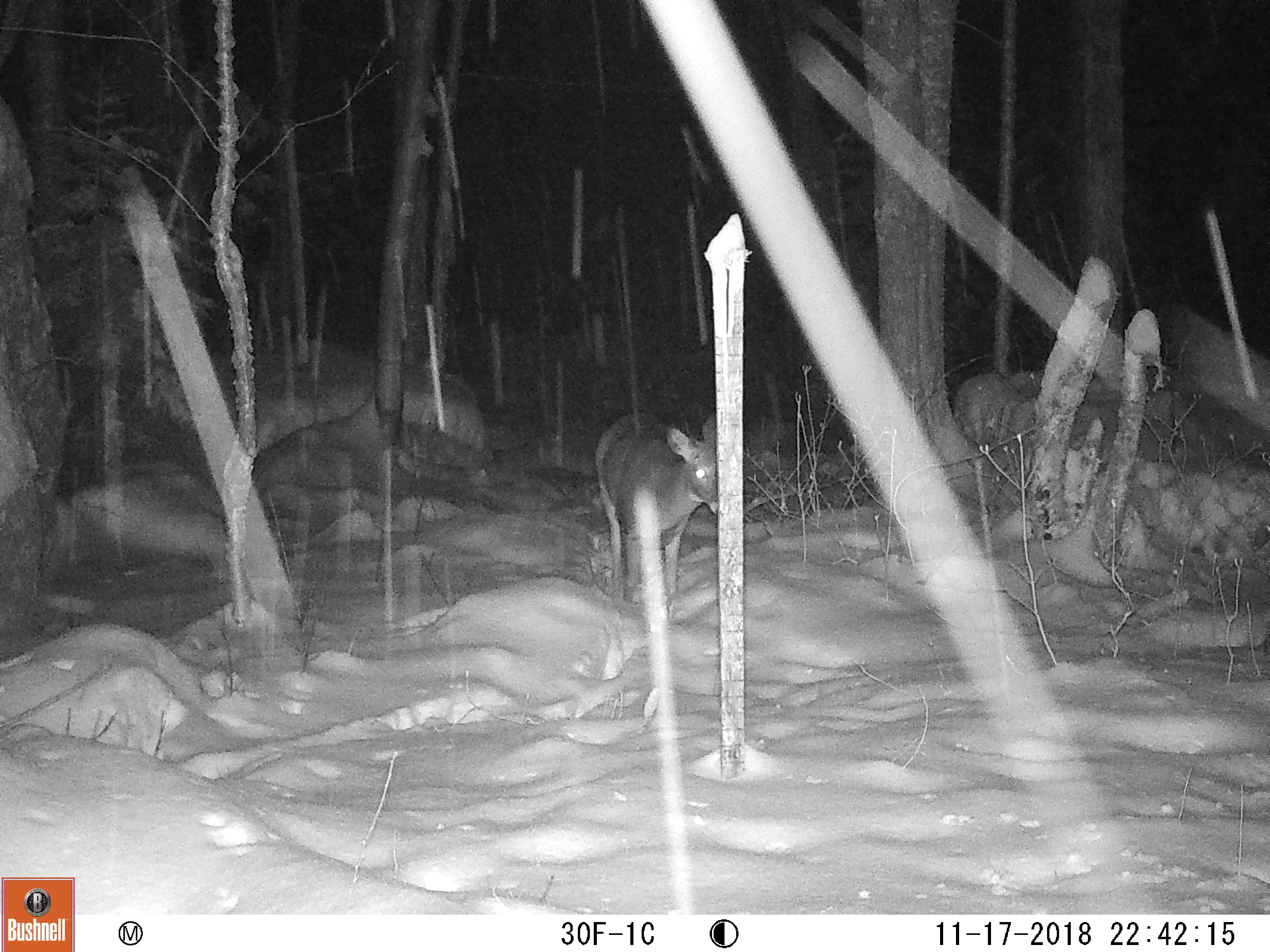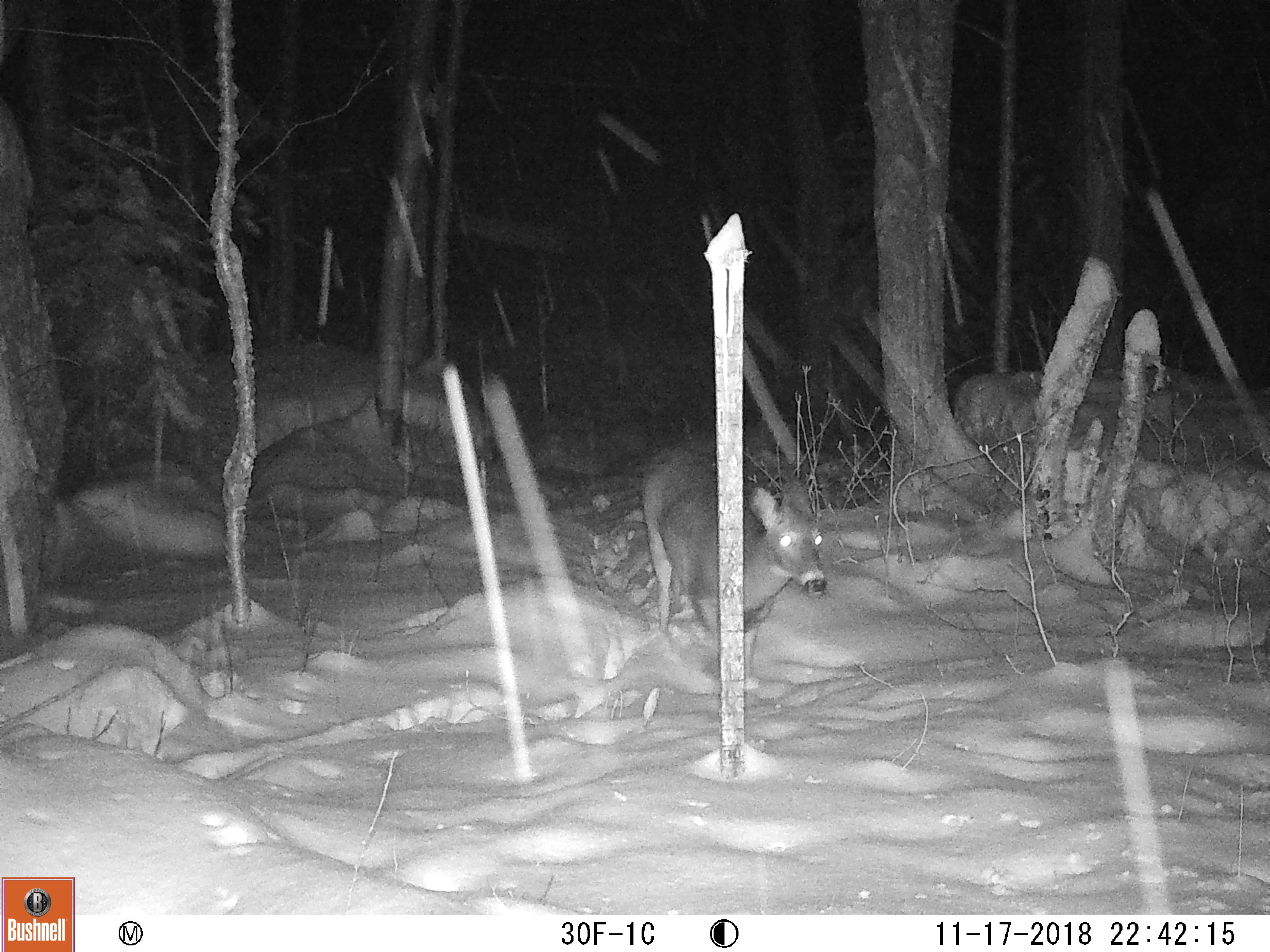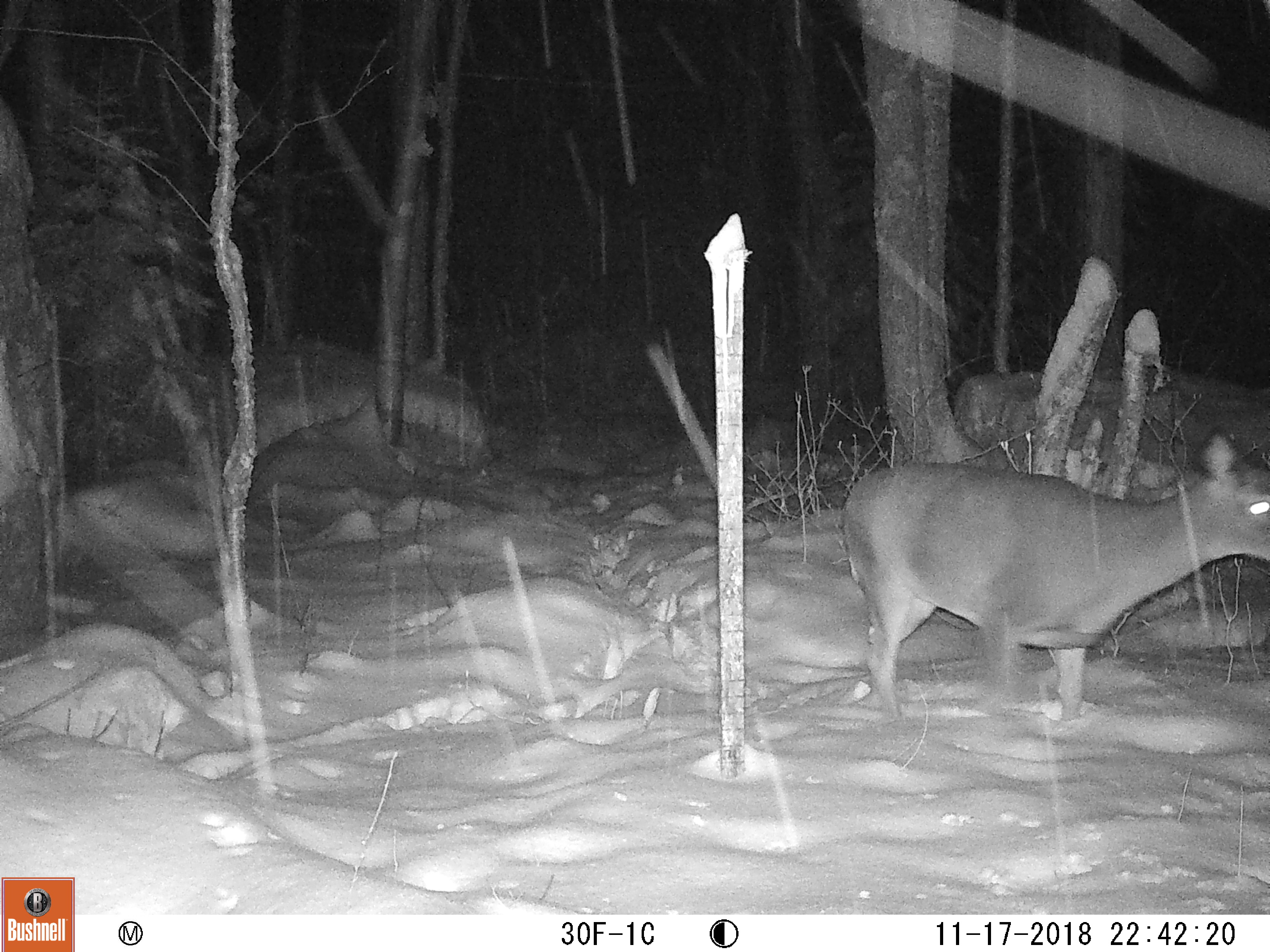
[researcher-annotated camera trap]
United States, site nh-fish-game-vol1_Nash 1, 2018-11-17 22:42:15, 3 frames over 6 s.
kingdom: Animalia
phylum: Chordata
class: Mammalia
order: Artiodactyla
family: Cervidae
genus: Odocoileus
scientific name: Odocoileus virginianus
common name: white-tailed deer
White-tailed deer (Odocoileus virginianus).